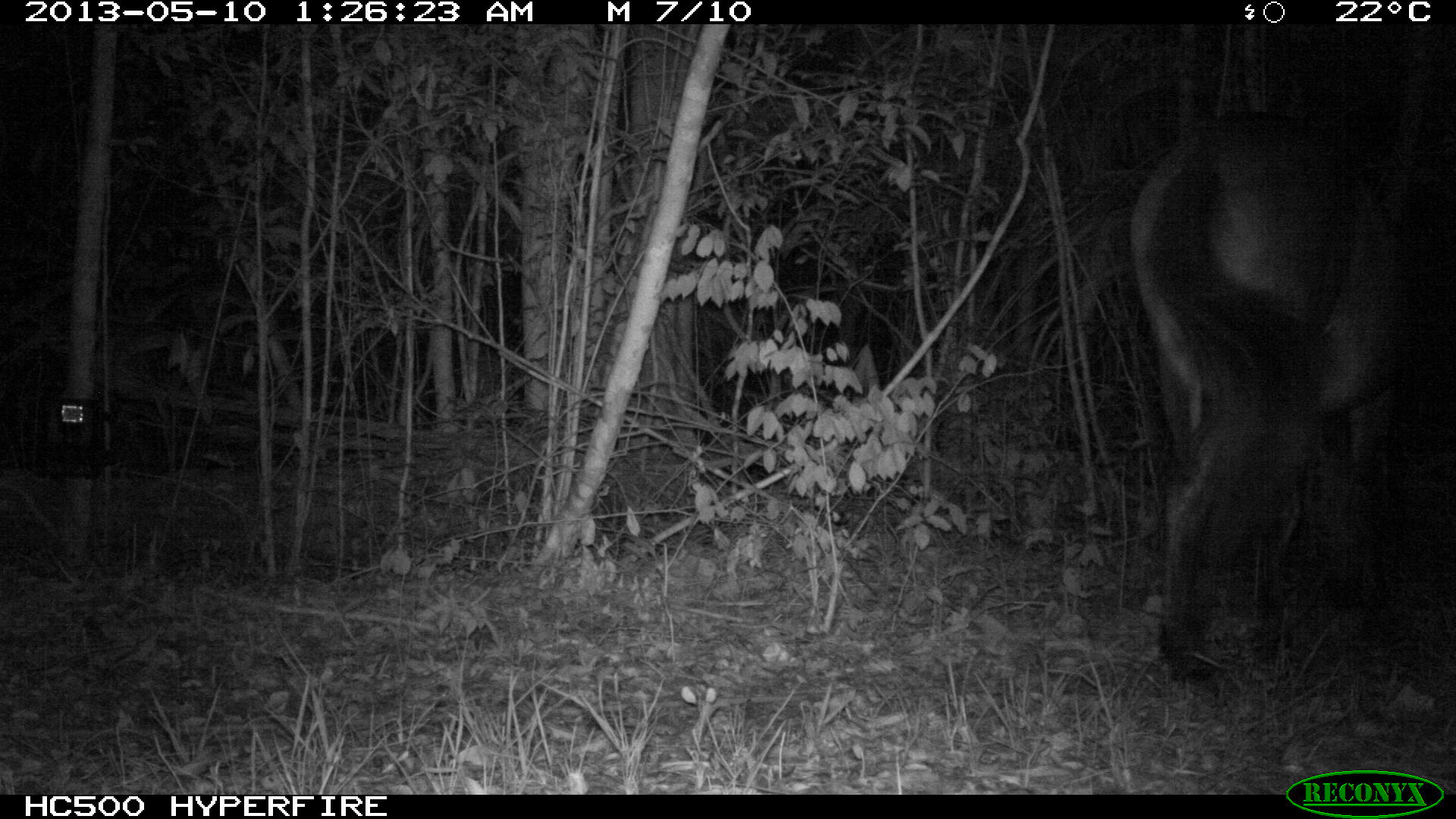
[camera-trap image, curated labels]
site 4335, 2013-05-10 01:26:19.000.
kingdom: Animalia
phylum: Chordata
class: Mammalia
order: Perissodactyla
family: Equidae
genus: Equus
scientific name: Equus ferus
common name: wild horse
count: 1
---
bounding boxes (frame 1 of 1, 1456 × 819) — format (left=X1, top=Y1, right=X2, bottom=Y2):
equus ferus: (left=1125, top=113, right=1410, bottom=681)